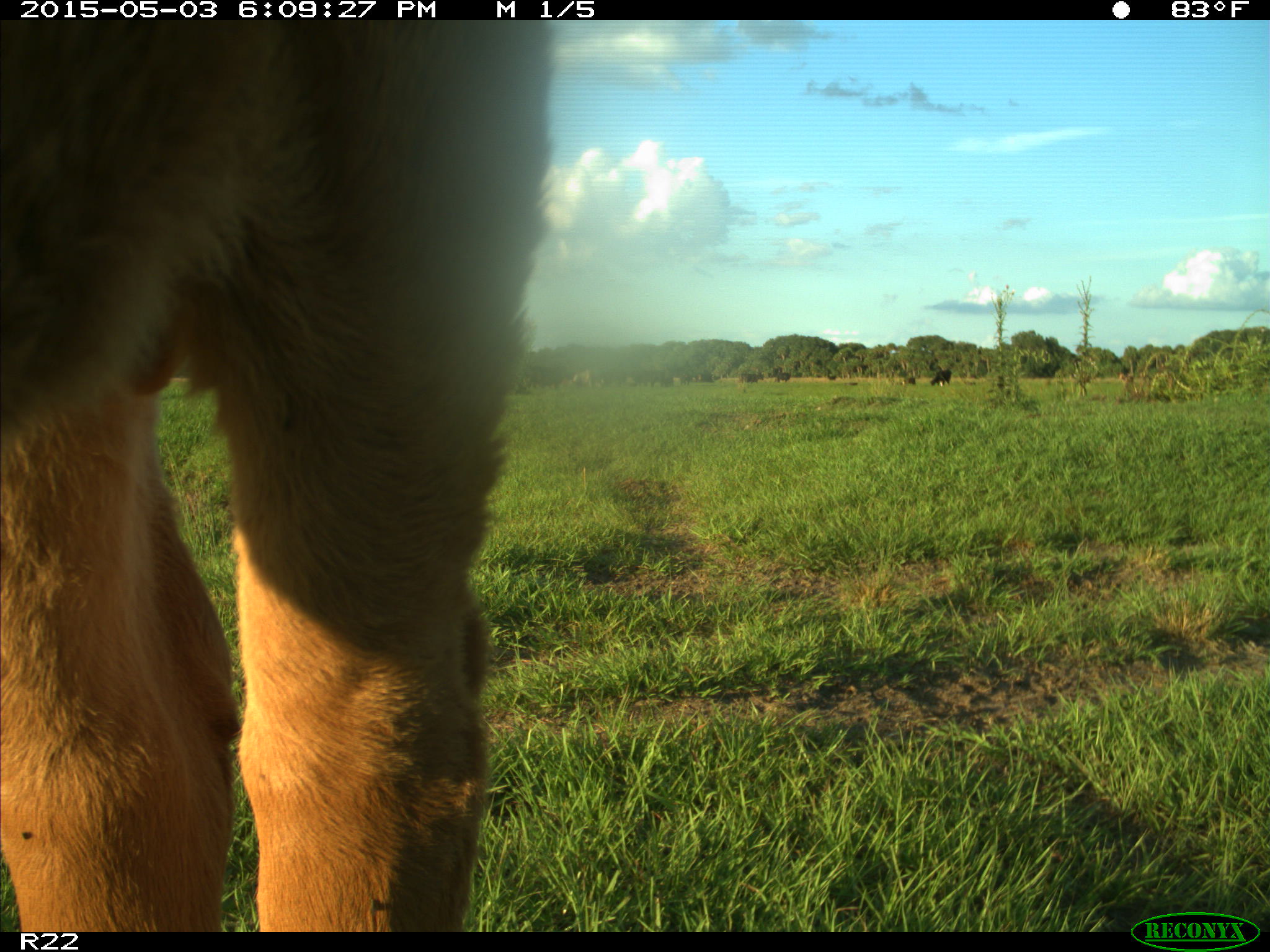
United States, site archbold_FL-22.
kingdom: Animalia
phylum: Chordata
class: Mammalia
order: Artiodactyla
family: Bovidae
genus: Bos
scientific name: Bos taurus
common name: domestic cow